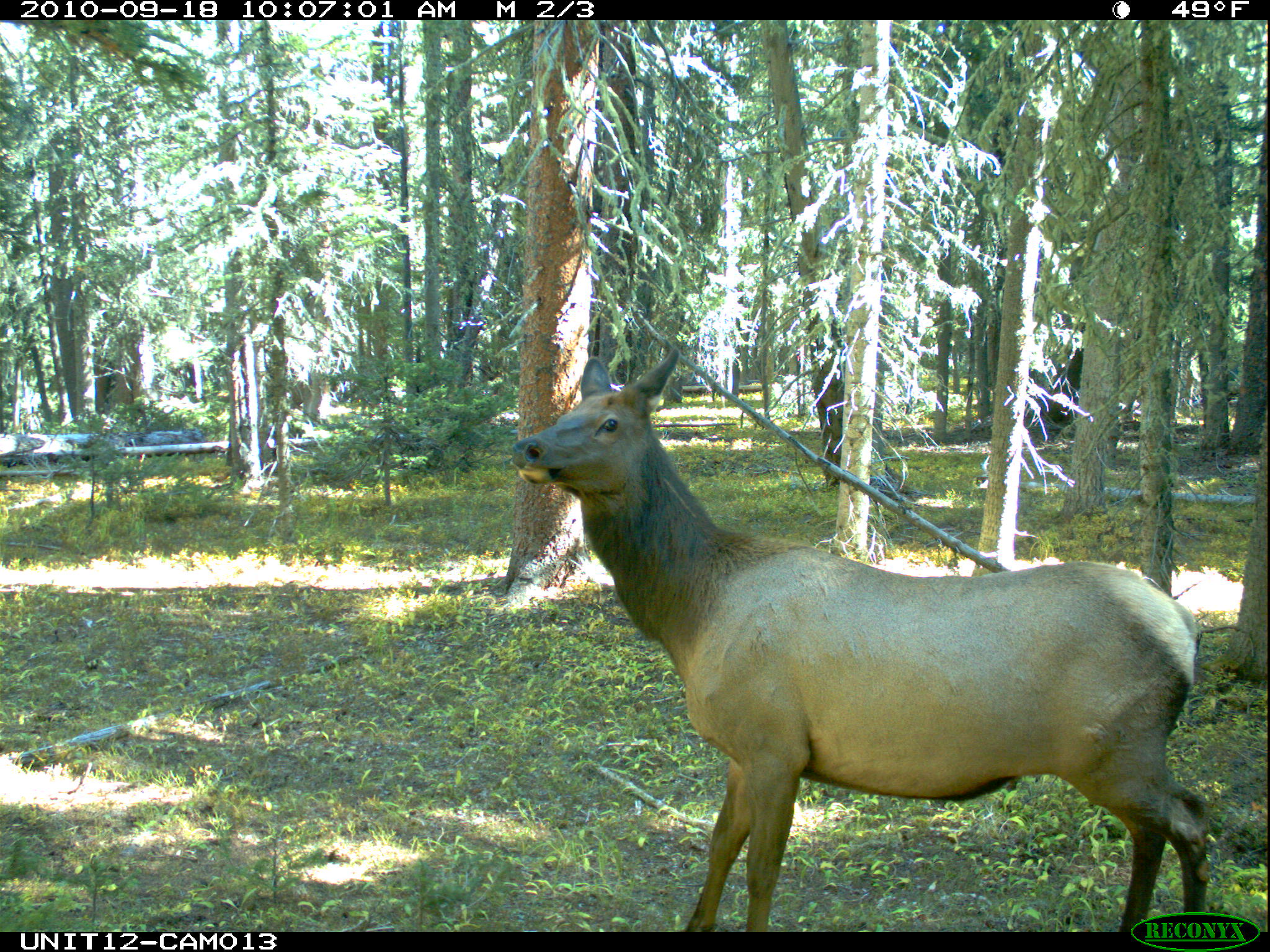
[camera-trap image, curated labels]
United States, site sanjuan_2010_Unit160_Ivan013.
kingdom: Animalia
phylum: Chordata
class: Mammalia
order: Artiodactyla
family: Cervidae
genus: Cervus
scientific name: Cervus elaphus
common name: red deer